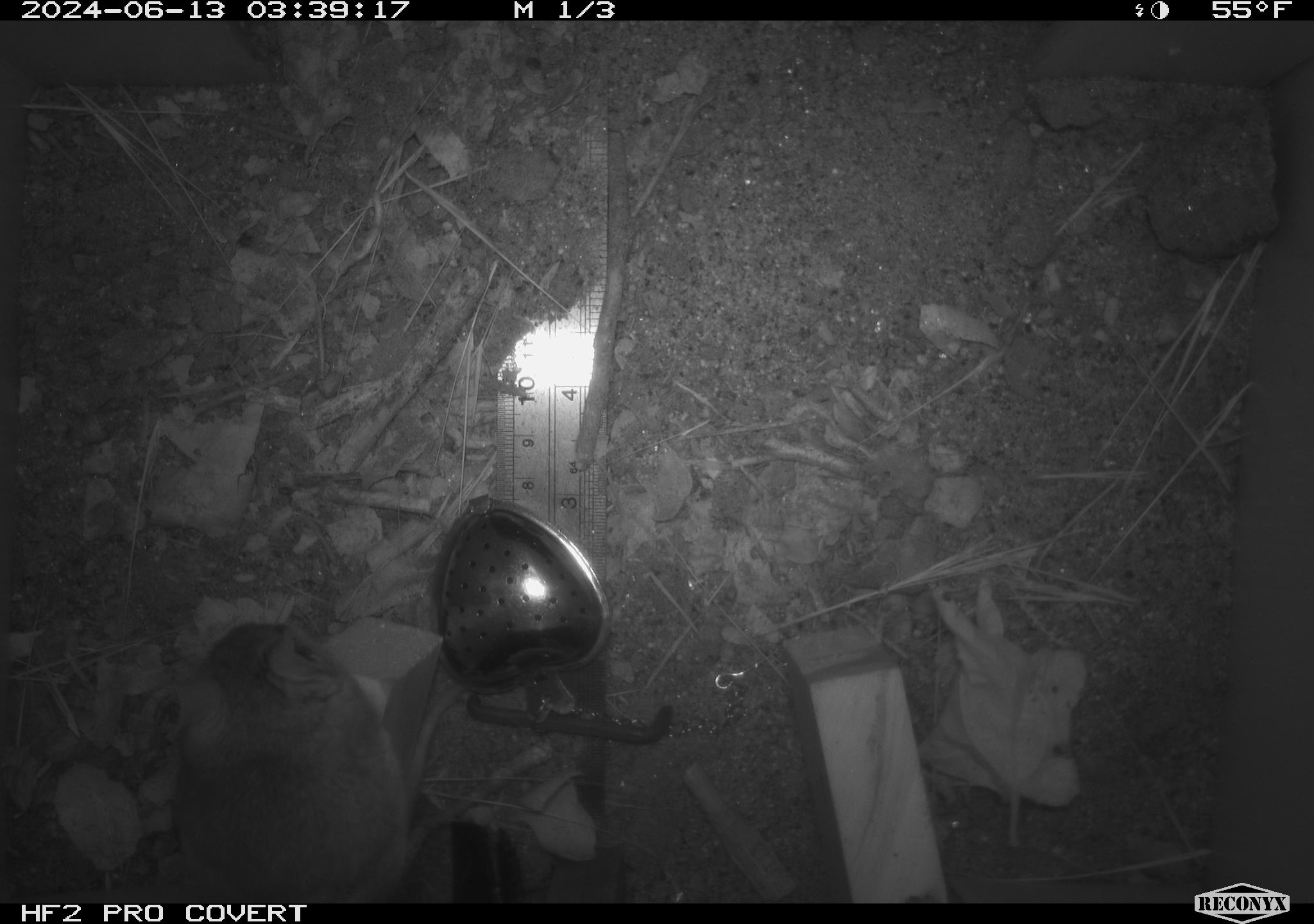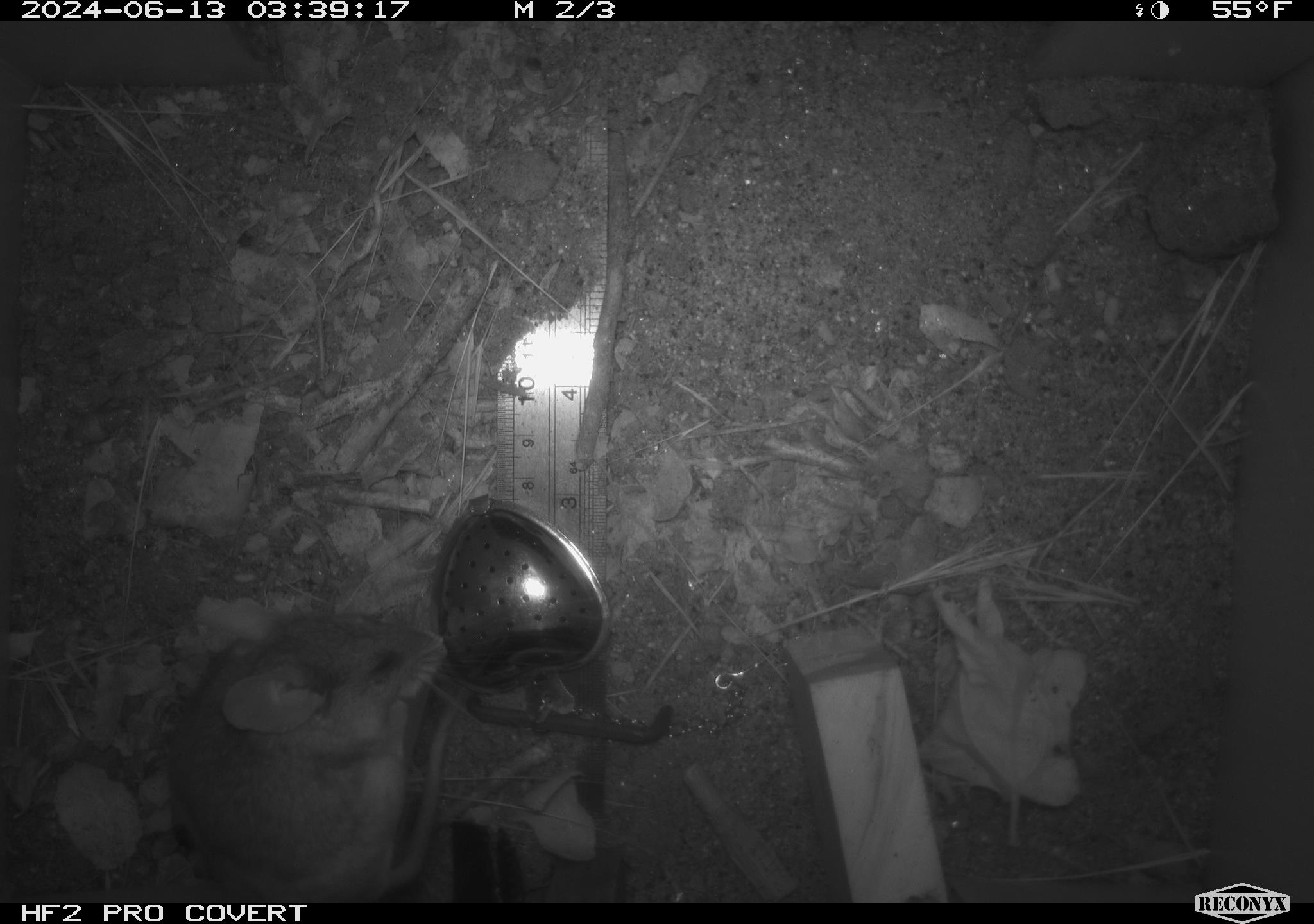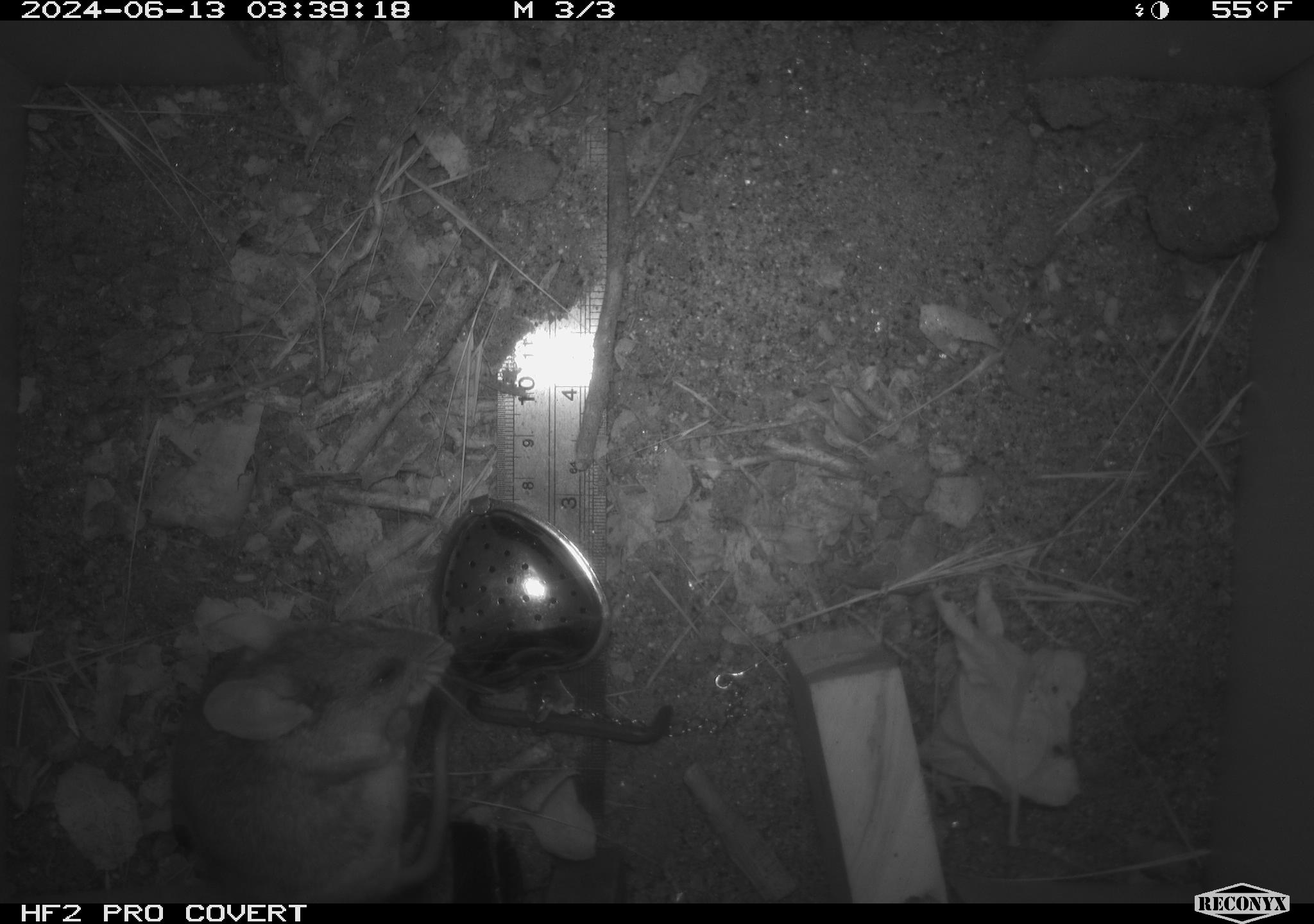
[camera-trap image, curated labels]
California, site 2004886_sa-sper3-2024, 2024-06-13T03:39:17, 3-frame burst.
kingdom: Animalia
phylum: Chordata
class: Mammalia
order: Rodentia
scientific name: Rodentia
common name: mouse species